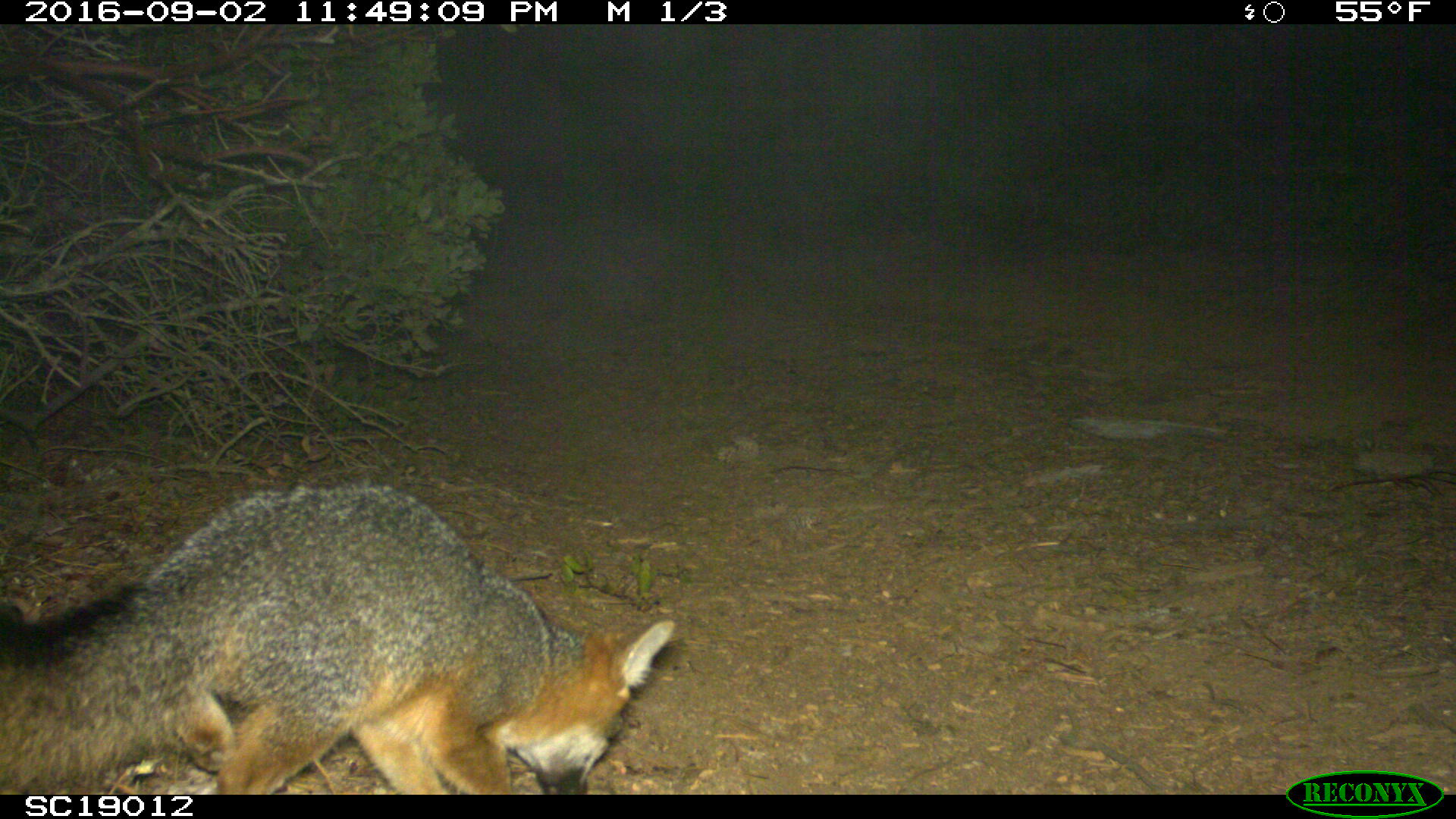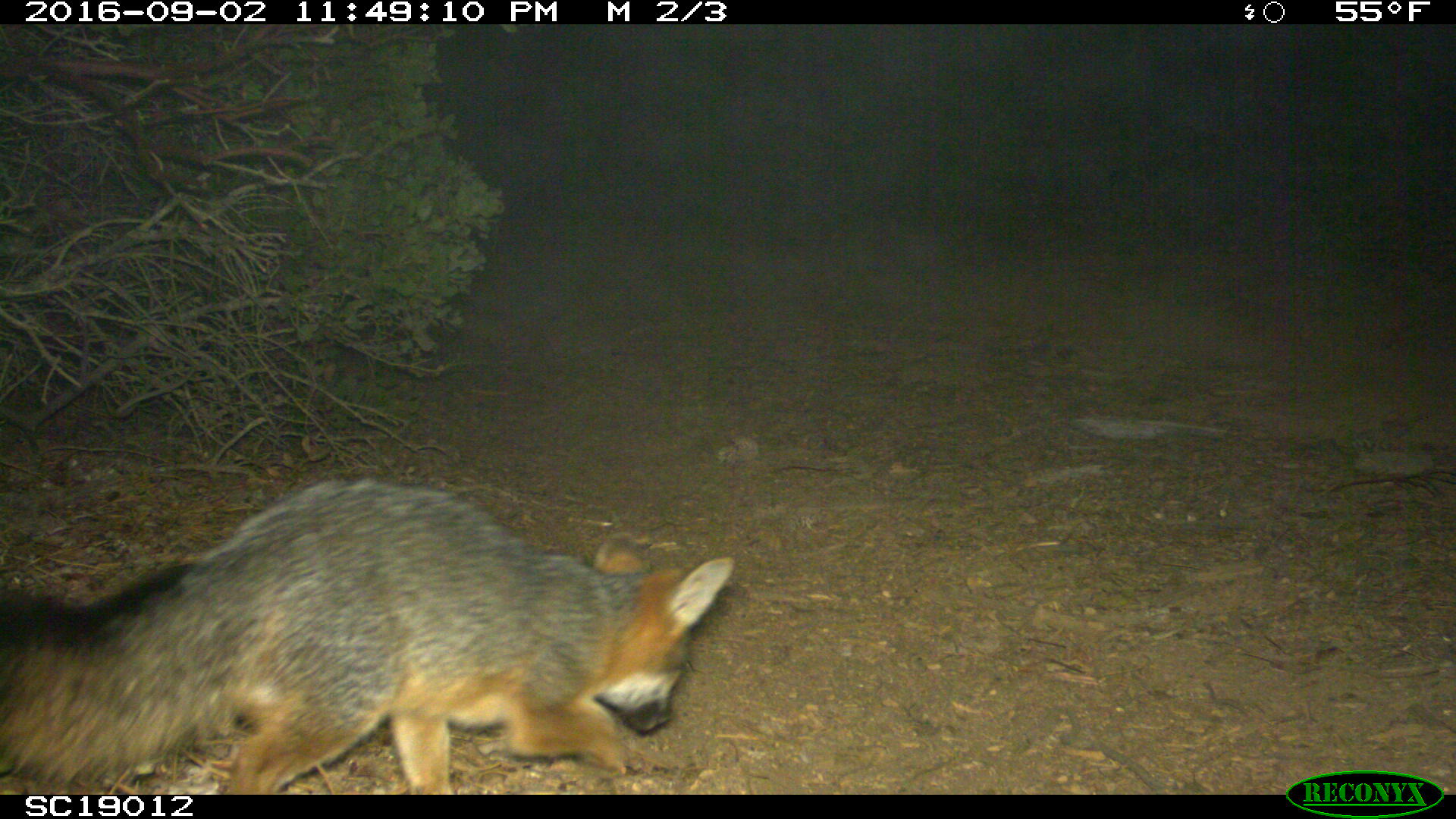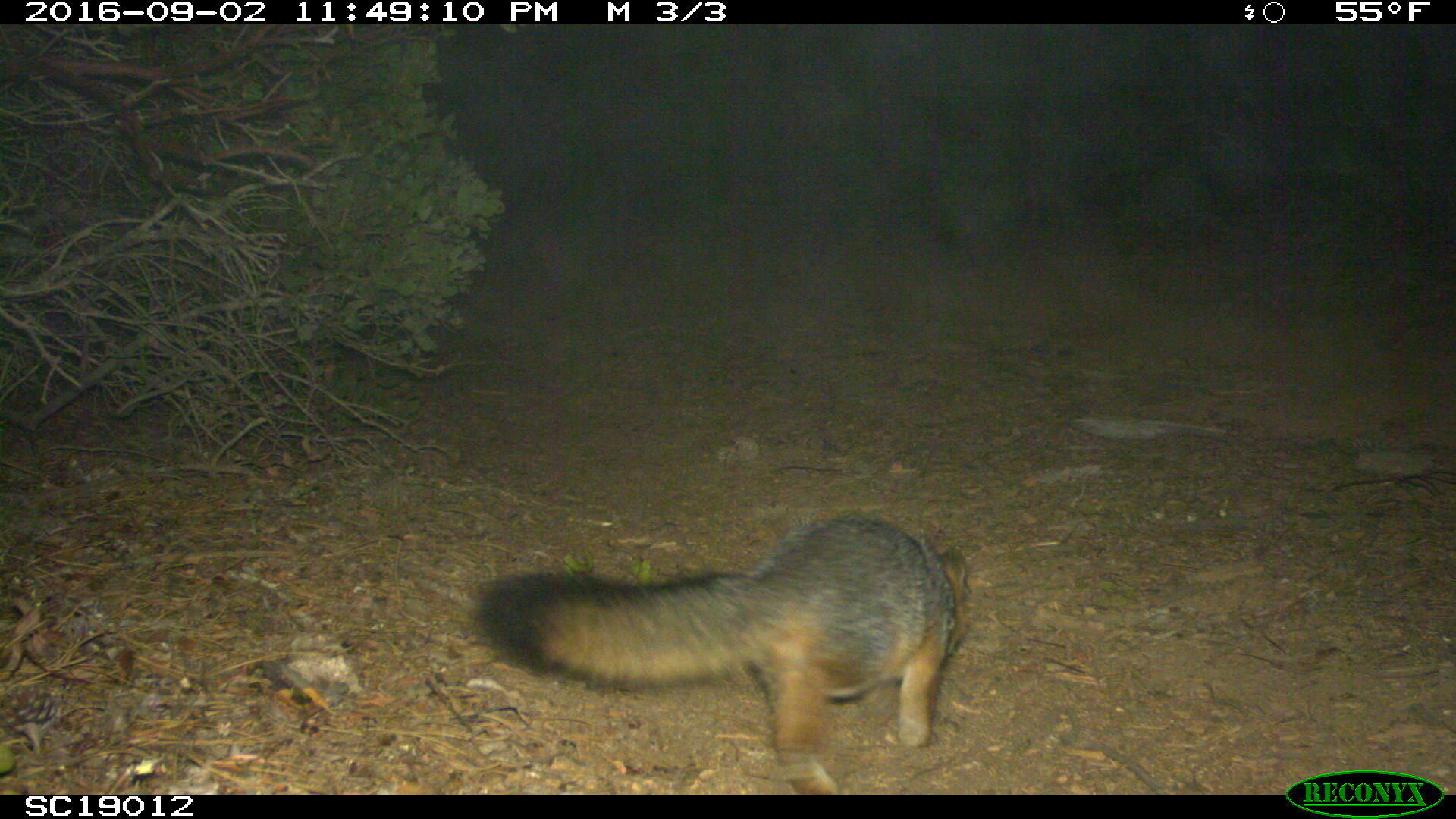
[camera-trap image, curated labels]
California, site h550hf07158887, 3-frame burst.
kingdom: Animalia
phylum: Chordata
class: Mammalia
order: Carnivora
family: Canidae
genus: Urocyon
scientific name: Urocyon littoralis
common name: island fox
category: fox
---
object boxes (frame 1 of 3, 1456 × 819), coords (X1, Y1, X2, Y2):
fox: (0, 479, 673, 793)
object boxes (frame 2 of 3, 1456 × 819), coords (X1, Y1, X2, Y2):
fox: (0, 479, 734, 795)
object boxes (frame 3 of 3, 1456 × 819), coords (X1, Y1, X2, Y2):
fox: (470, 513, 967, 793)